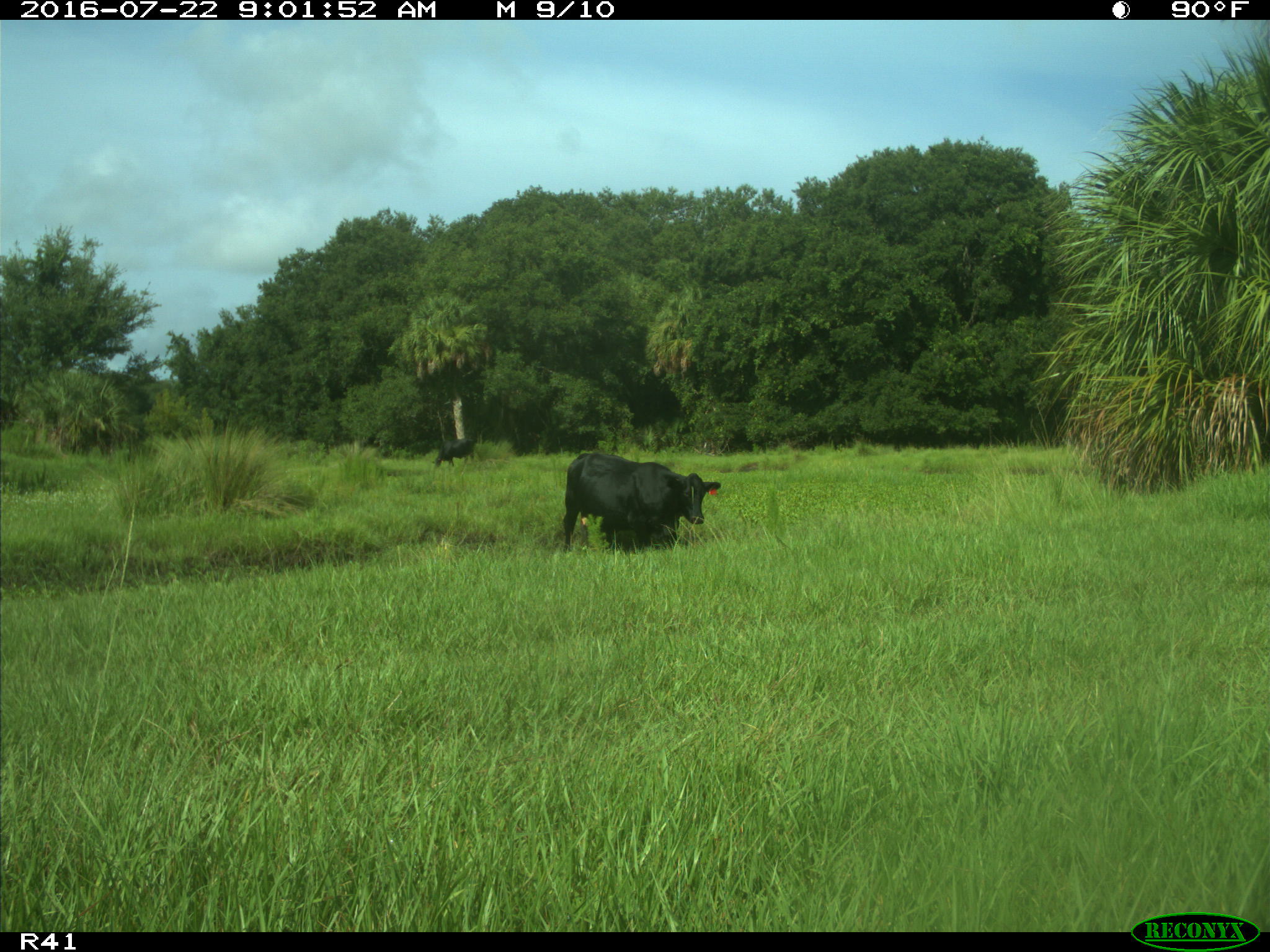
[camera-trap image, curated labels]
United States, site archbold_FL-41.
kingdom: Animalia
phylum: Chordata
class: Mammalia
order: Artiodactyla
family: Bovidae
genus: Bos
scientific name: Bos taurus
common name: domestic cow